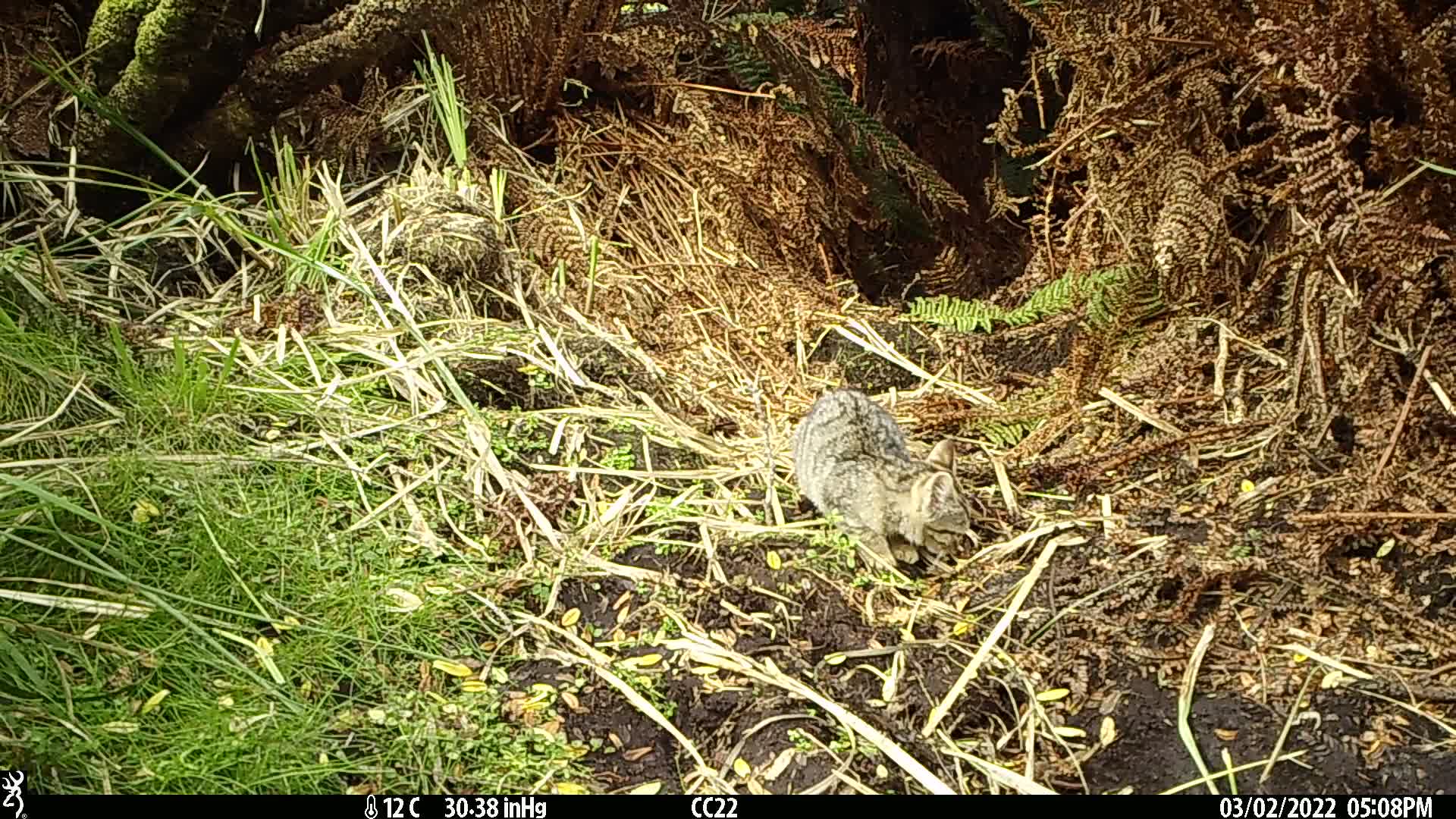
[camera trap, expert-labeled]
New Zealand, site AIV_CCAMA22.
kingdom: Animalia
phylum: Chordata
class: Mammalia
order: Carnivora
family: Felidae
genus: Felis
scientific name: Felis catus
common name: domestic cat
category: cat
Cat (domestic cat) (Felis catus).